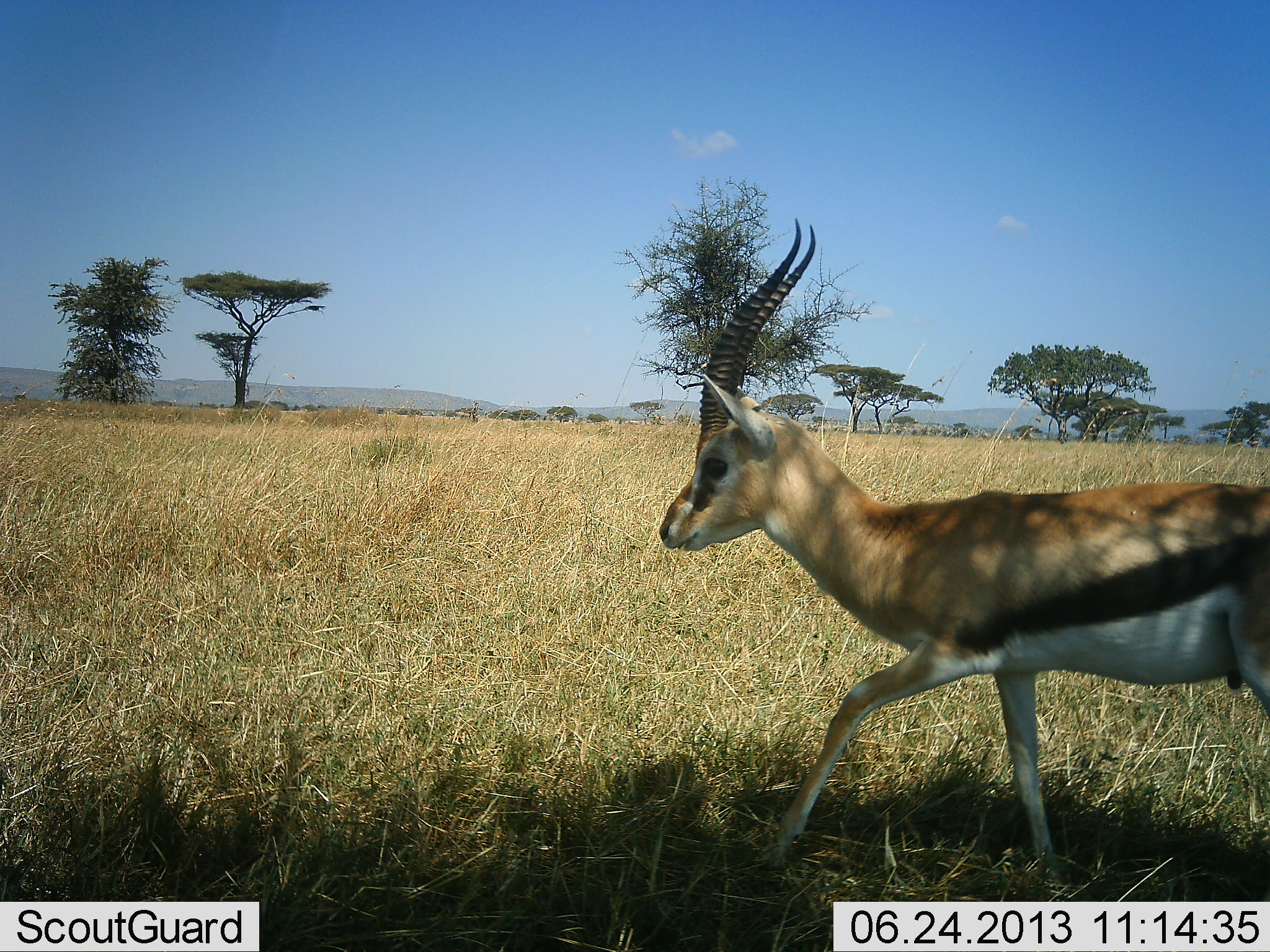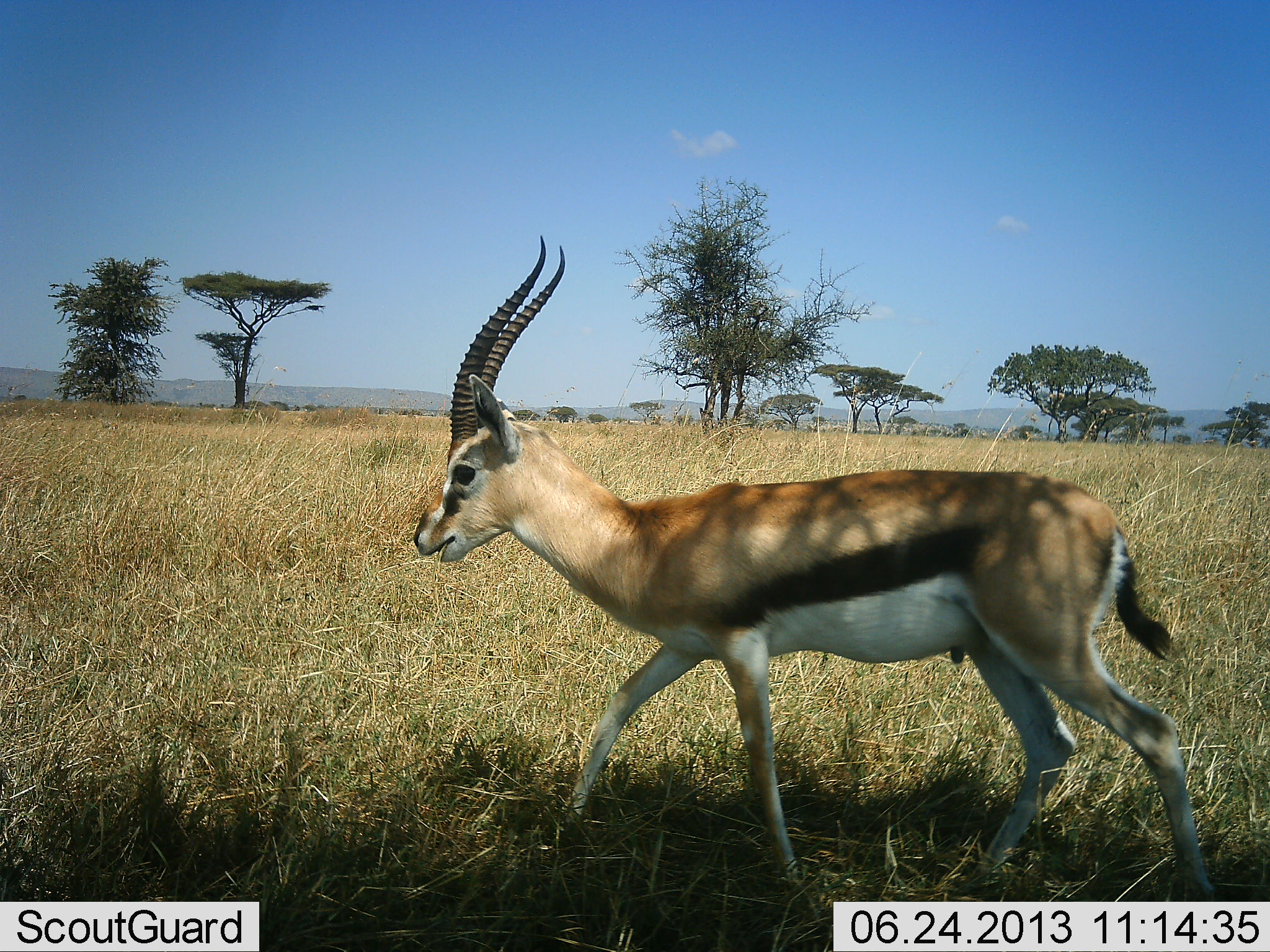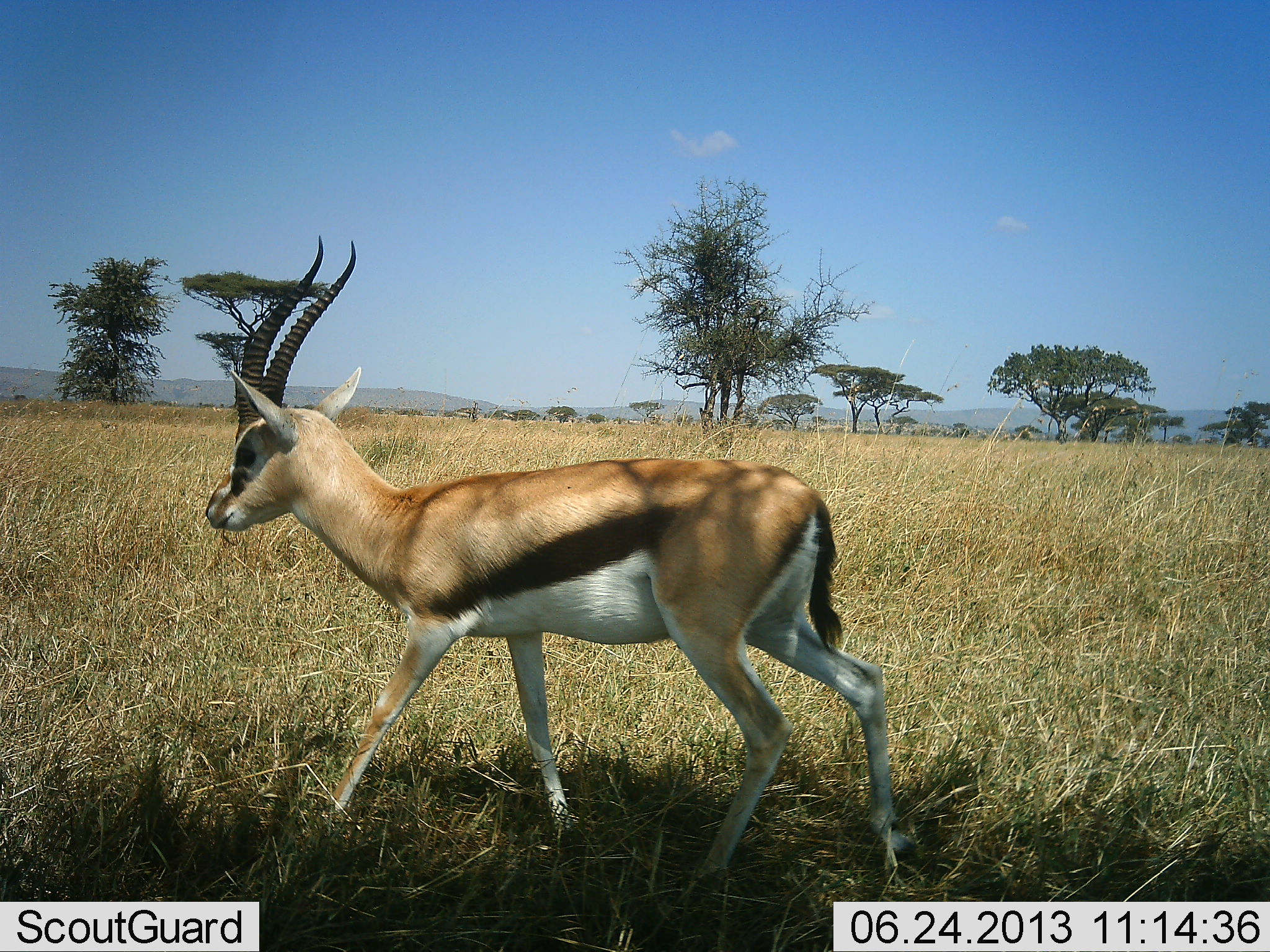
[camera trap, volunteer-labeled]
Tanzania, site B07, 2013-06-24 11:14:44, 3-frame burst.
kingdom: Animalia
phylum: Chordata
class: Mammalia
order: Artiodactyla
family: Bovidae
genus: Eudorcas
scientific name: Eudorcas thomsonii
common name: thomson's gazelle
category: gazellethomsons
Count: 1.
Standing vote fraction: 0%.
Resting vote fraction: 0%.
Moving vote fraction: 100%.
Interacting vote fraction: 0%.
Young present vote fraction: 0%.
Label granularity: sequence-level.